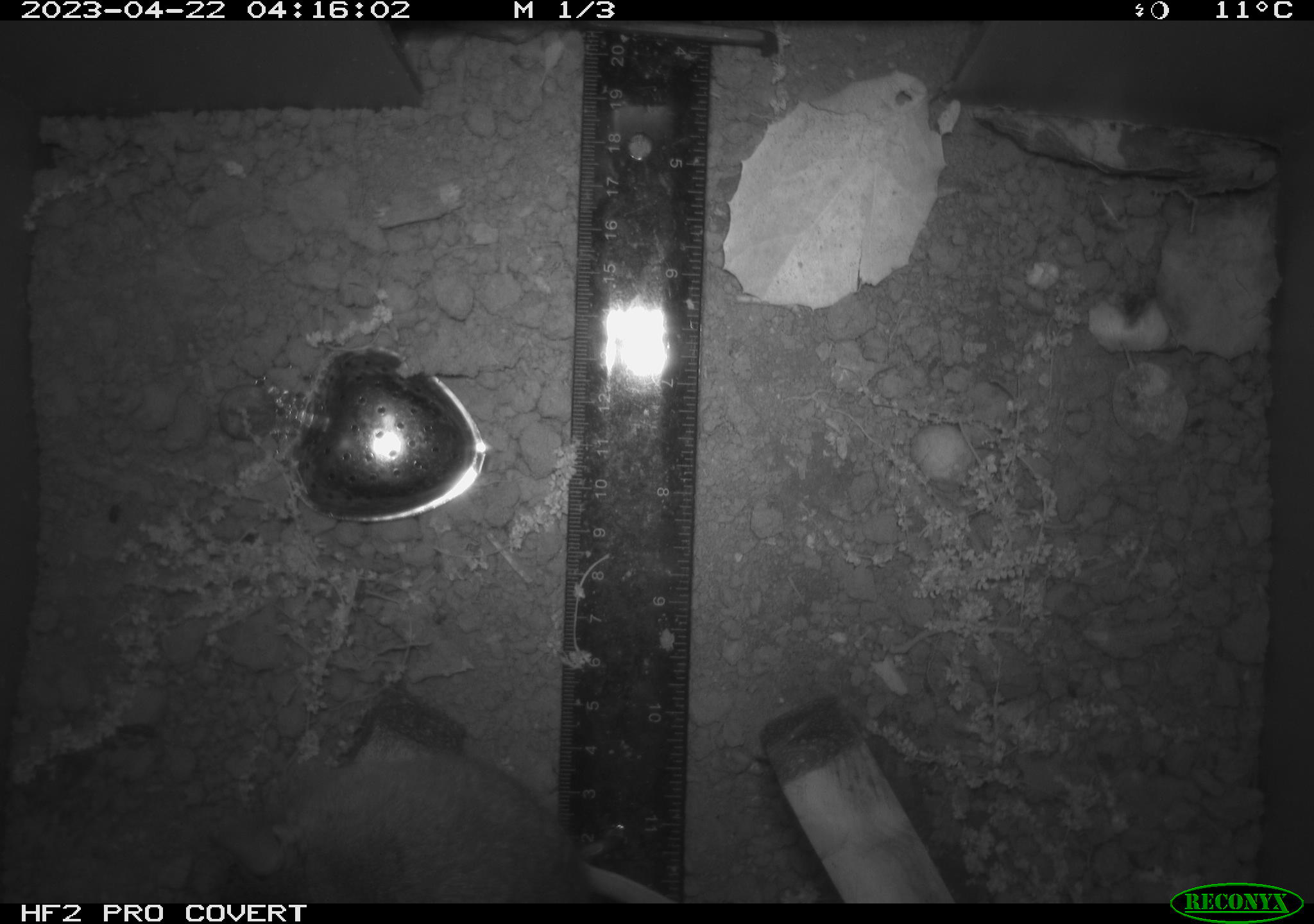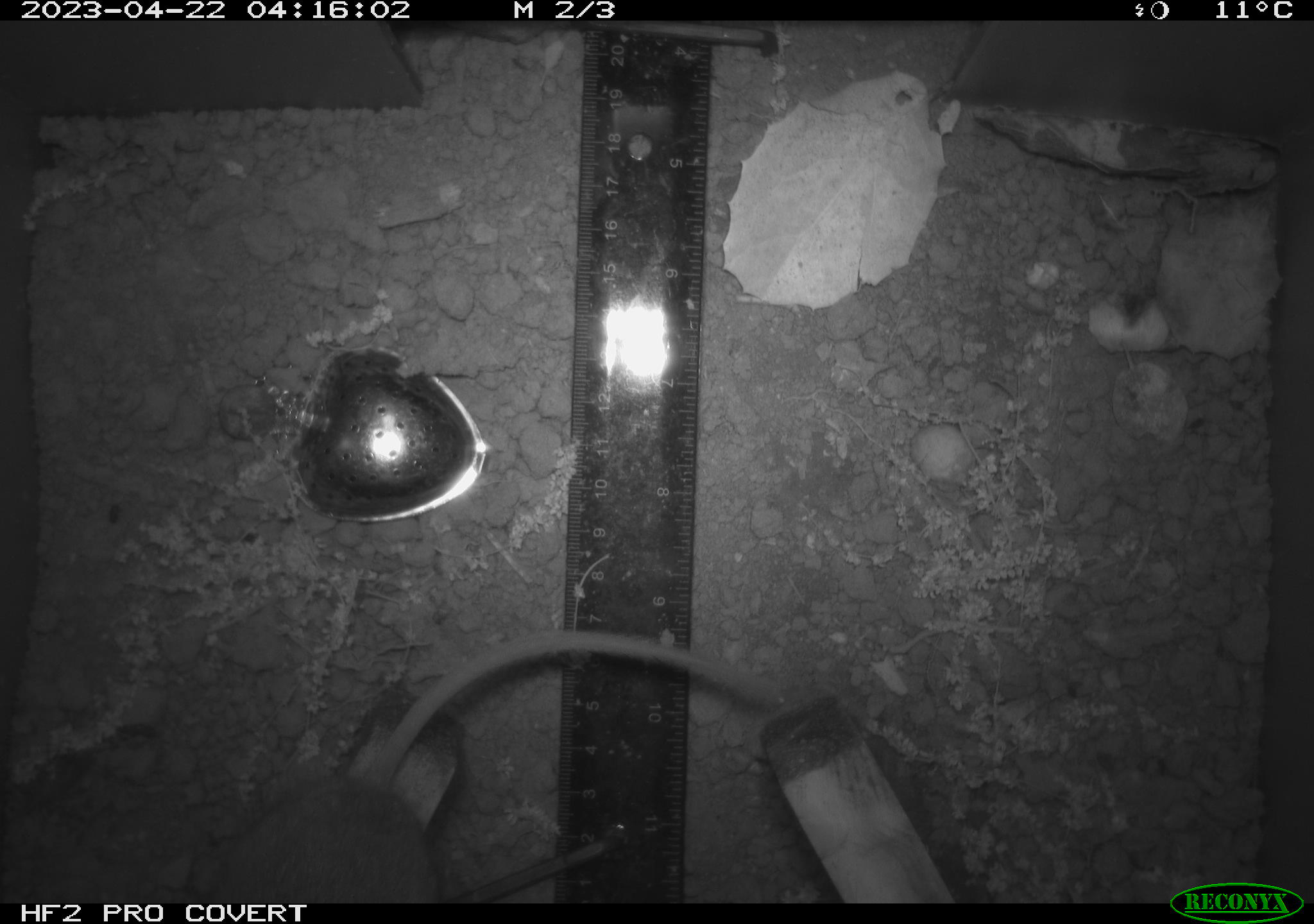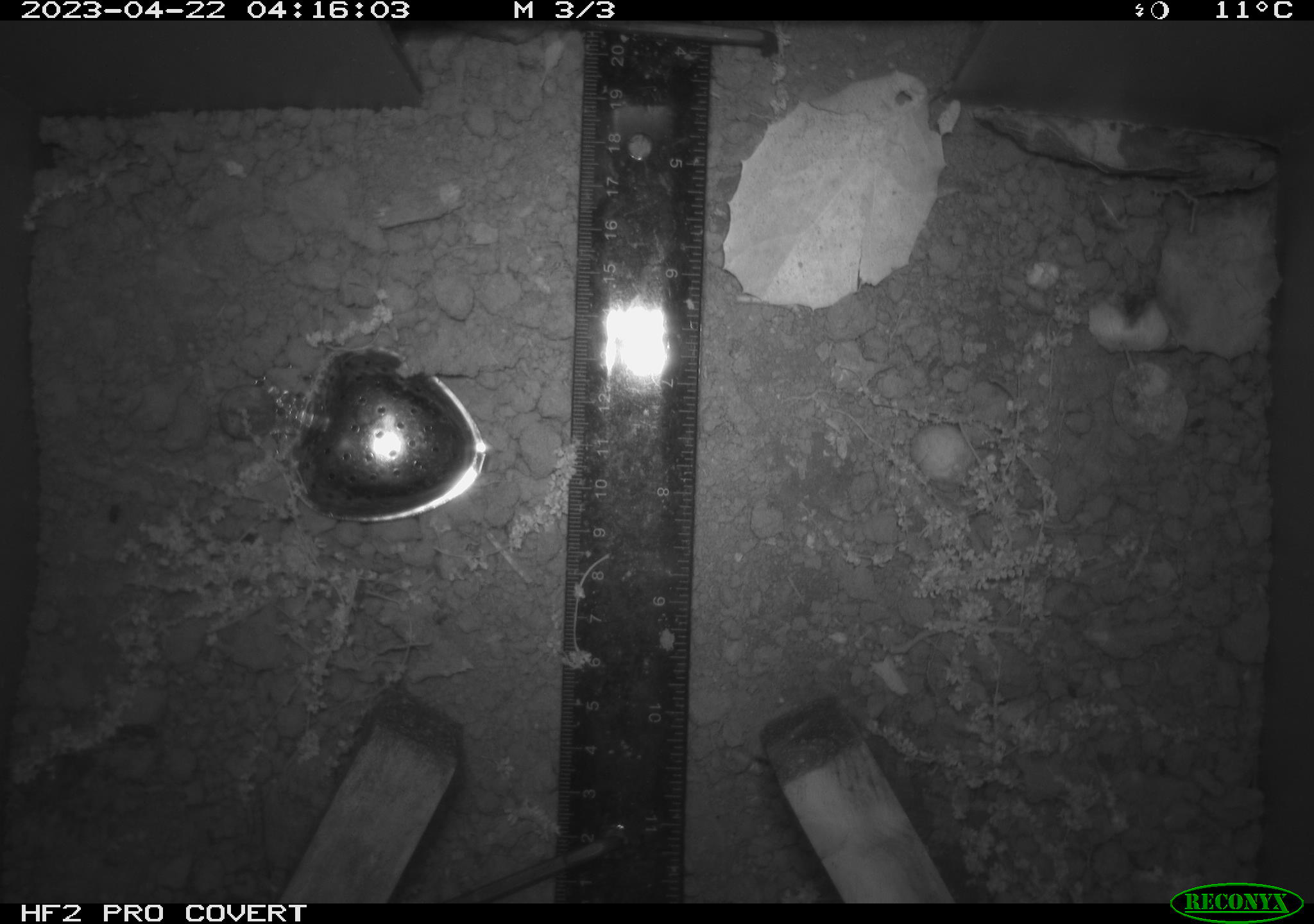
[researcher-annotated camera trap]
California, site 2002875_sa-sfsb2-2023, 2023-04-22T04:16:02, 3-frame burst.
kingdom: Animalia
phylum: Chordata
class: Mammalia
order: Rodentia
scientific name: Rodentia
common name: mouse species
Mouse species (Rodentia).